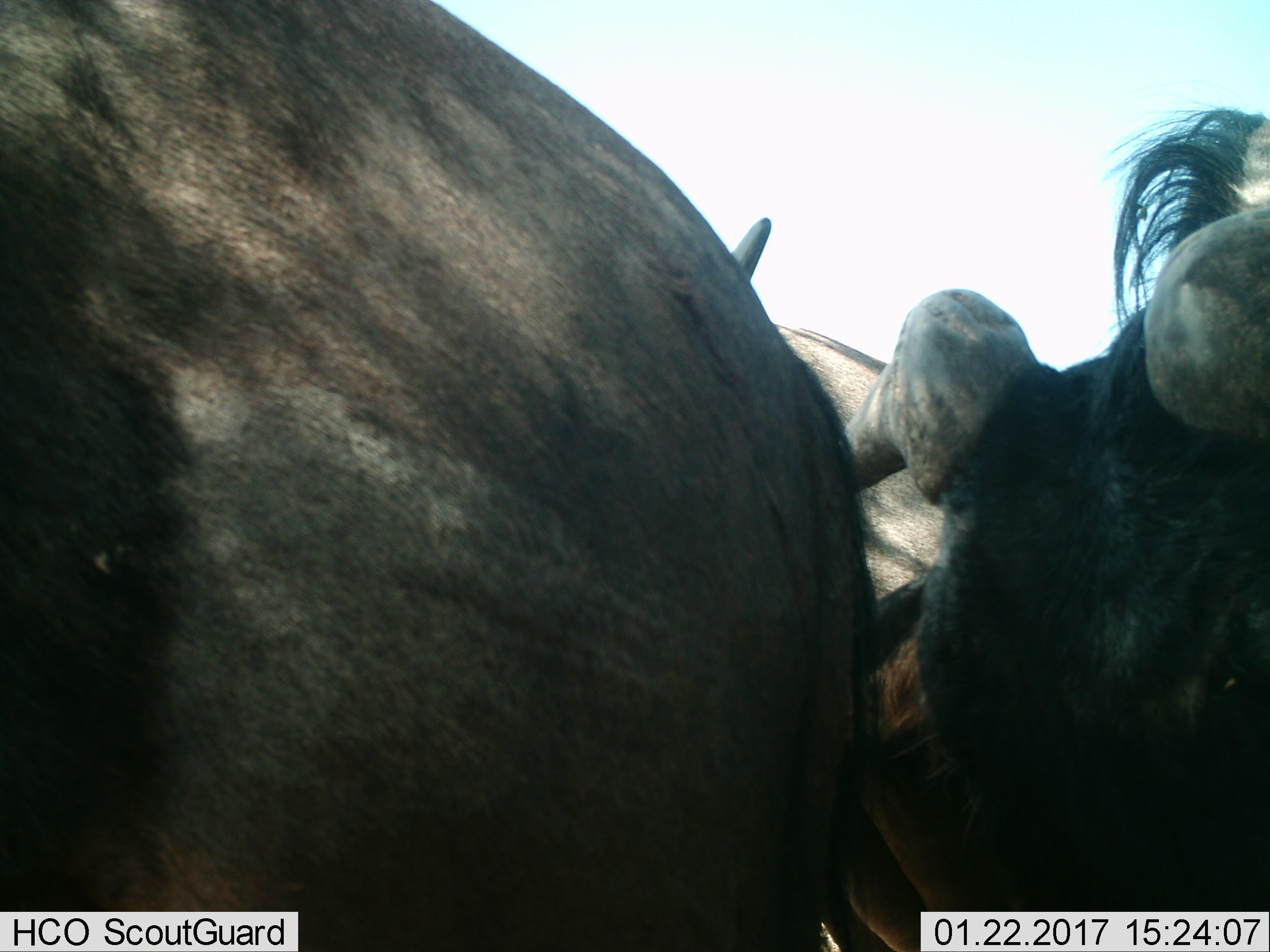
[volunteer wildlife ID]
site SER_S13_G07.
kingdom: Animalia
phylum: Chordata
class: Mammalia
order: Artiodactyla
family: Bovidae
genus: Connochaetes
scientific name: Connochaetes taurinus taurinus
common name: blue wildebeest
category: wildebeestblue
Wildebeestblue (blue wildebeest) (Connochaetes taurinus taurinus), count 3. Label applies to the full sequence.